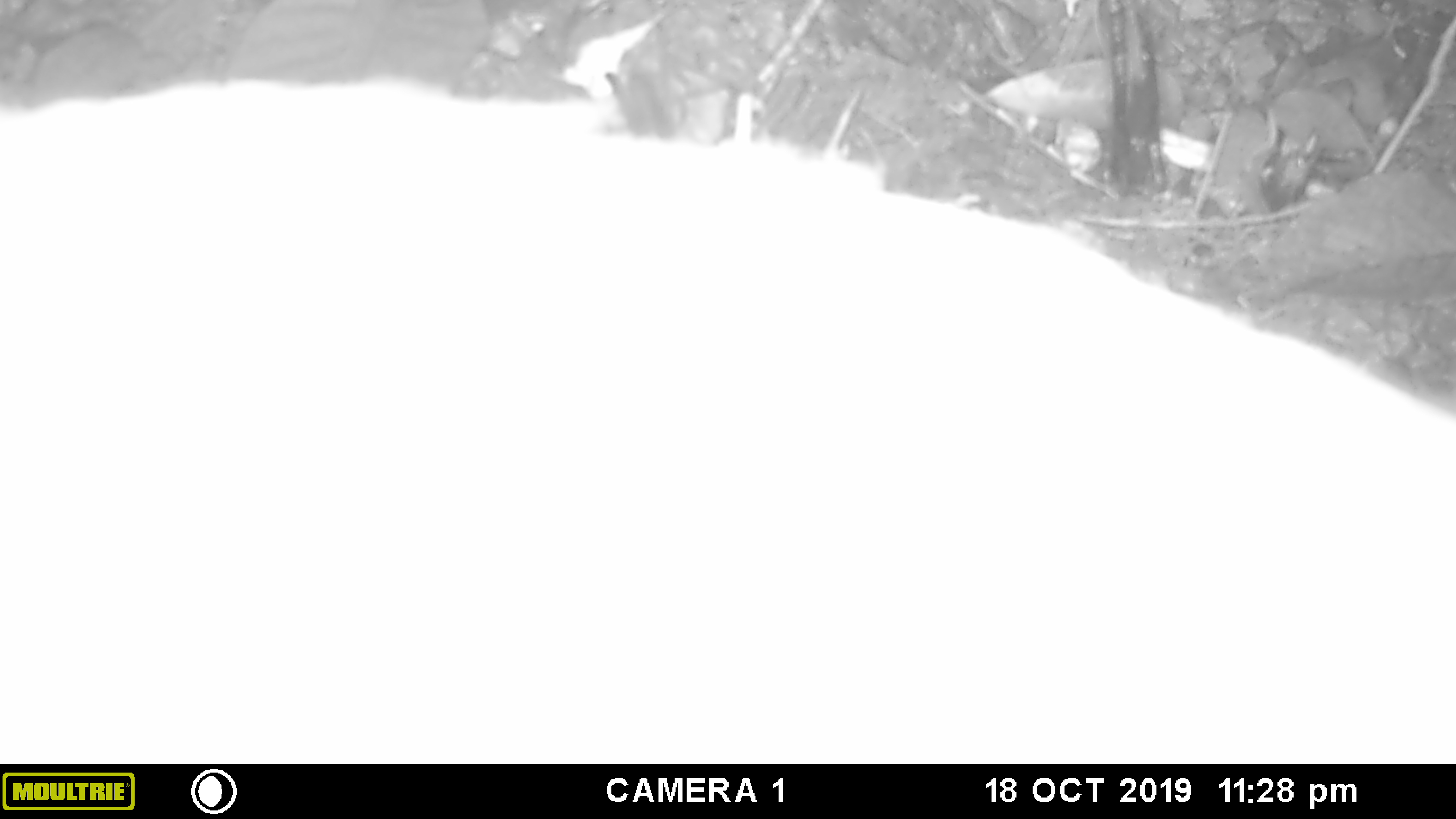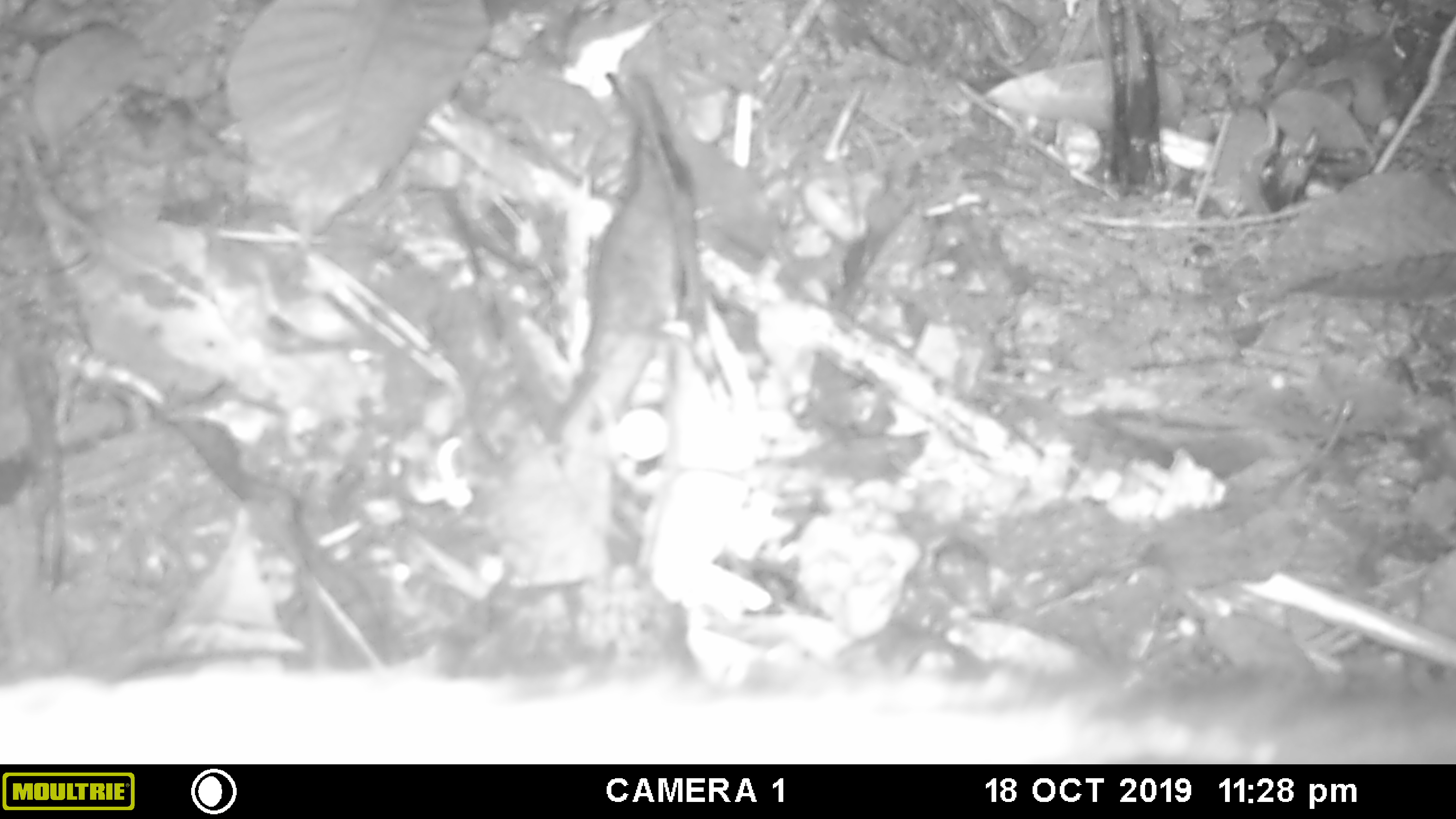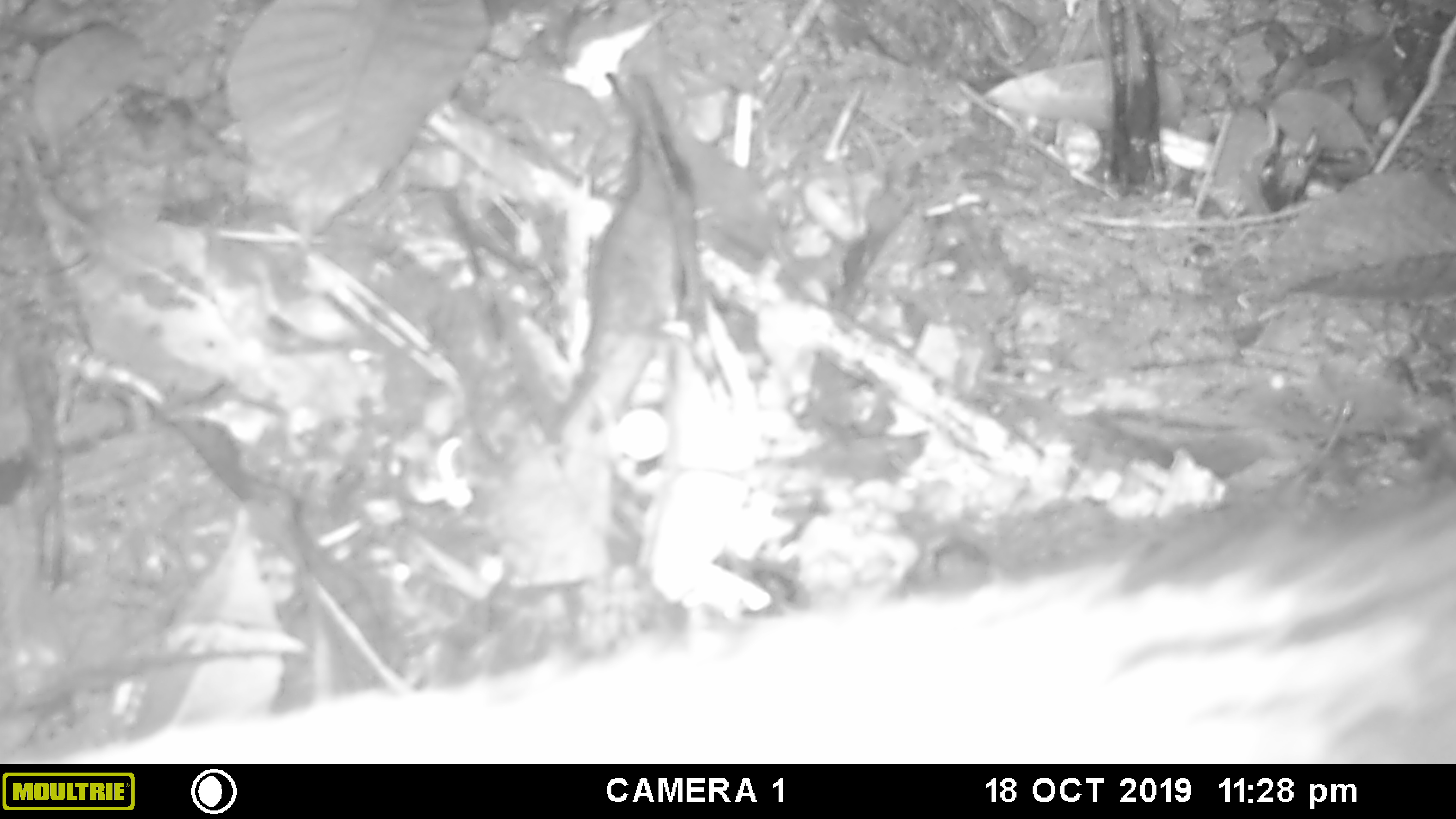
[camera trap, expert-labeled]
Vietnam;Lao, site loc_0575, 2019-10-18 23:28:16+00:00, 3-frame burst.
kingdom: Animalia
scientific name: Animalia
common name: animal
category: unidentified animal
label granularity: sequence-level